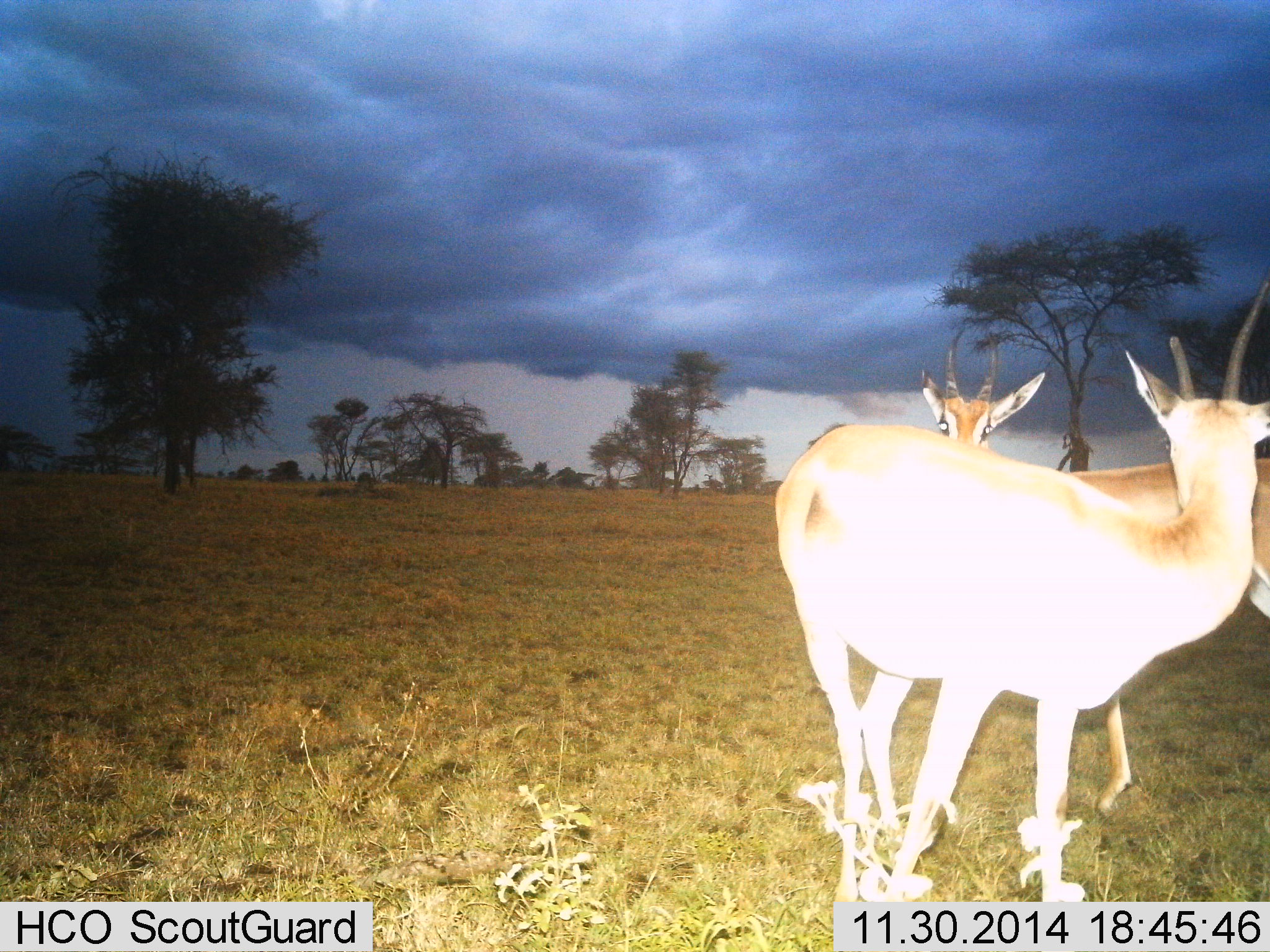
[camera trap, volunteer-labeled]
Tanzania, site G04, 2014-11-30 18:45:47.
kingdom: Animalia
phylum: Chordata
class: Mammalia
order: Artiodactyla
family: Bovidae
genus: Nanger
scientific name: Nanger granti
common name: grant's gazelle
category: gazellegrants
Gazellegrants (grant's gazelle) (Nanger granti), count 2. Behavior (volunteer vote fractions): standing 90%, resting 0%, moving 10%, interacting 10%. Young present (vote fraction): 0%. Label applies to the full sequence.